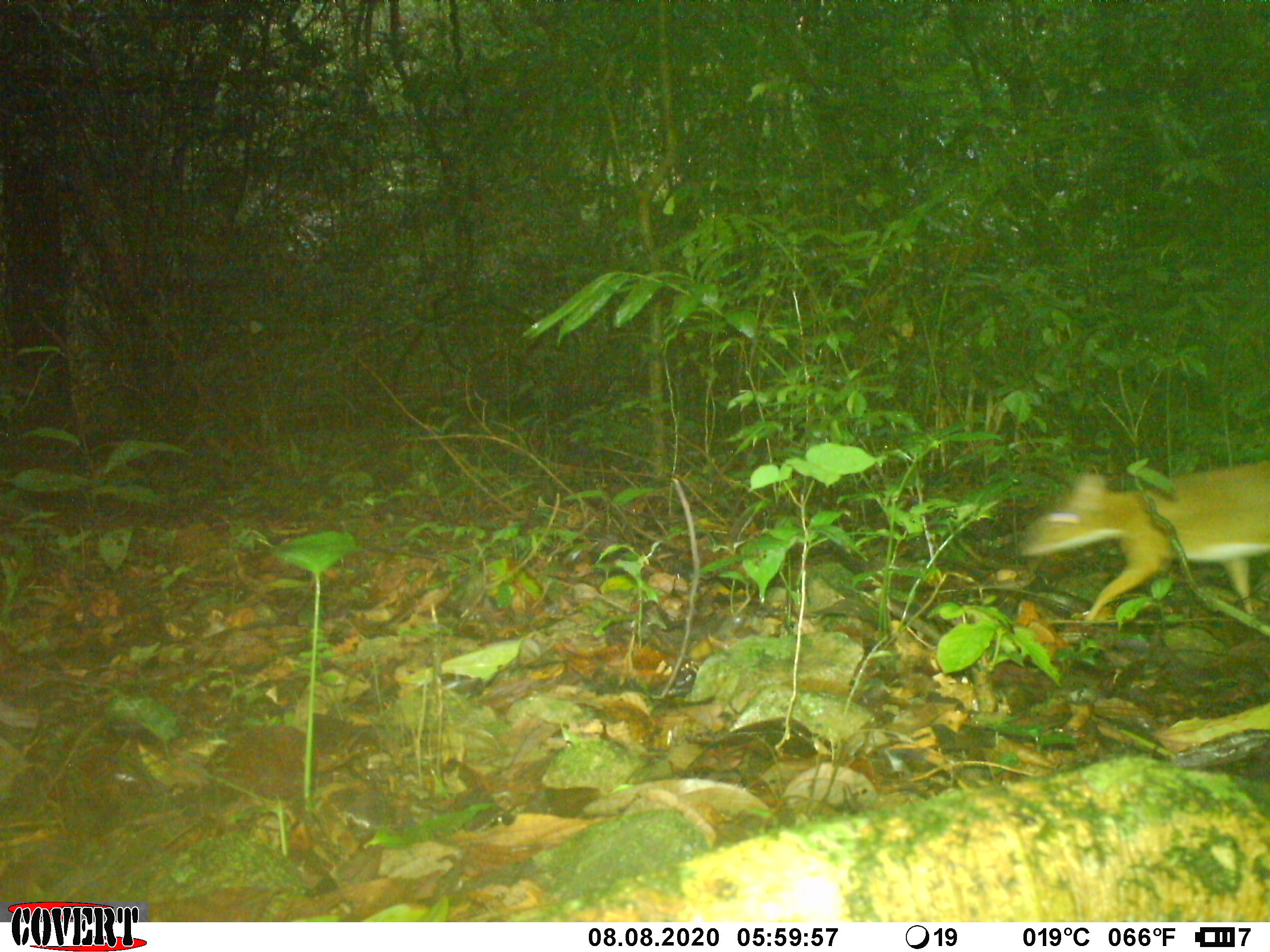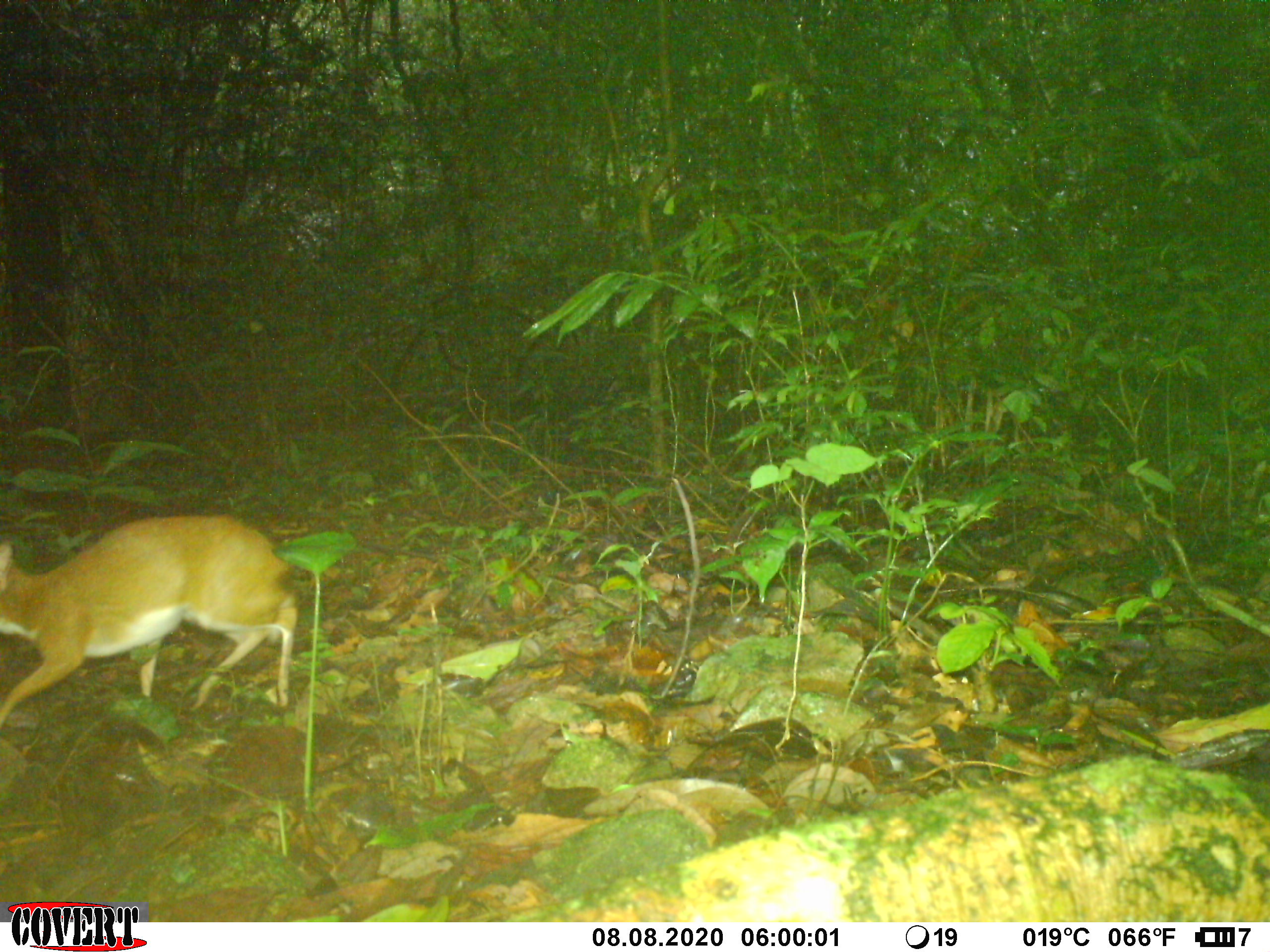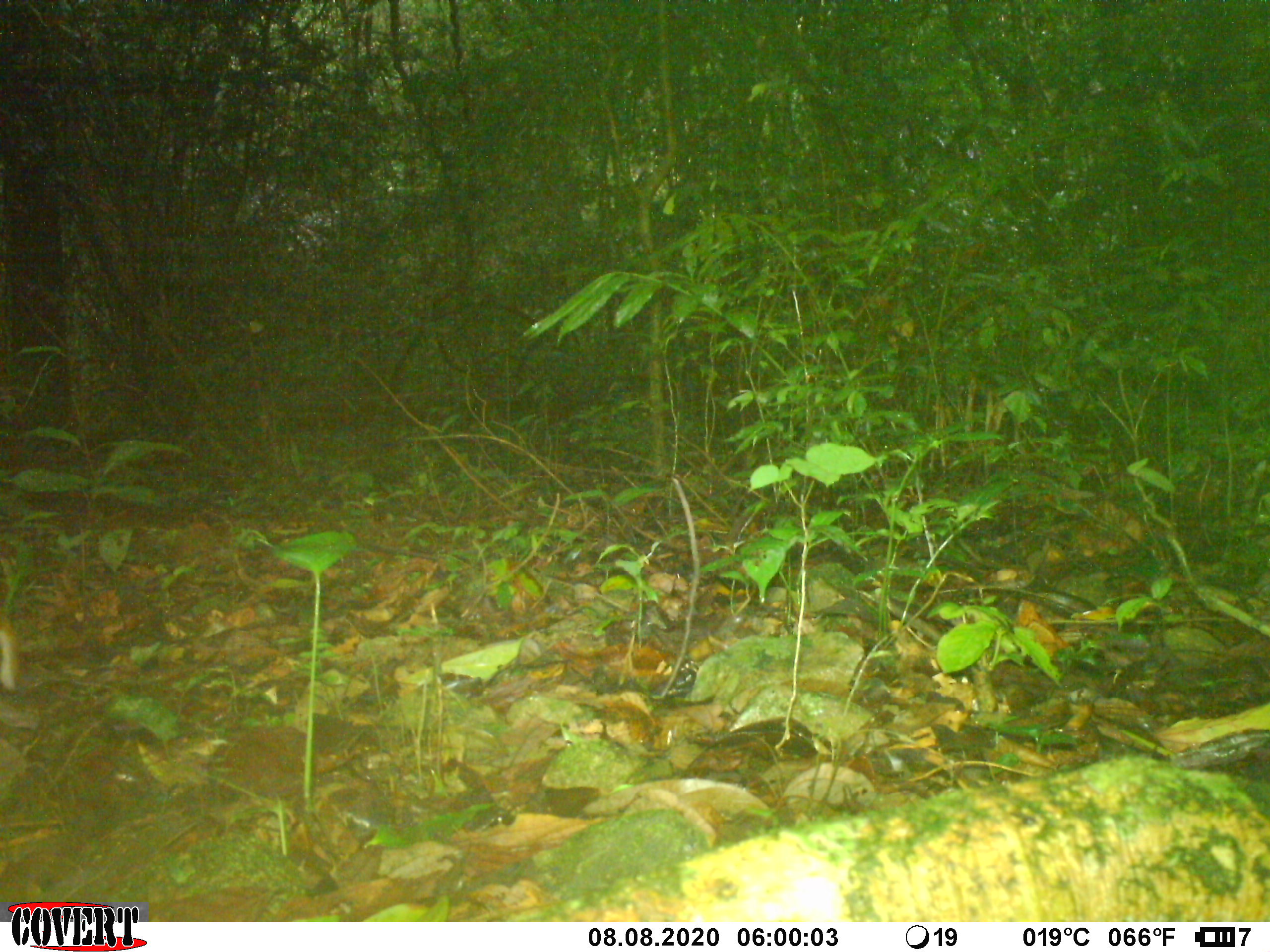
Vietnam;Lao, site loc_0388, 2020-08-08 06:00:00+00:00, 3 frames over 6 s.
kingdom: Animalia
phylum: Chordata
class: Mammalia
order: Artiodactyla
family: Tragulidae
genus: Moschiola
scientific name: Moschiola meminna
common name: chevrotain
Chevrotain (Moschiola meminna). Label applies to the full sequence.